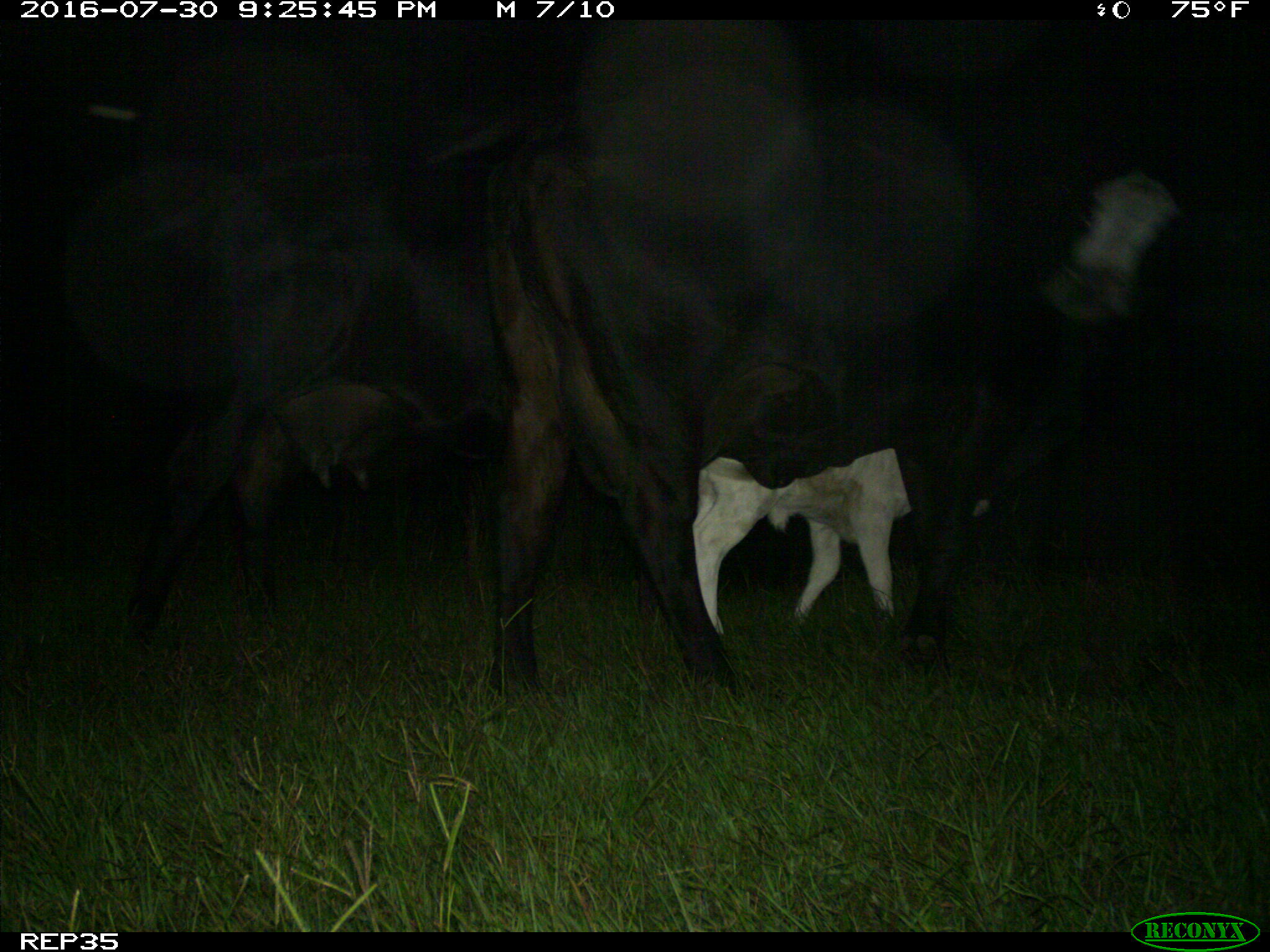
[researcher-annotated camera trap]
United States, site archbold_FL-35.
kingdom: Animalia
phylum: Chordata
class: Mammalia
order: Artiodactyla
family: Bovidae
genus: Bos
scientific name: Bos taurus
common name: domestic cow